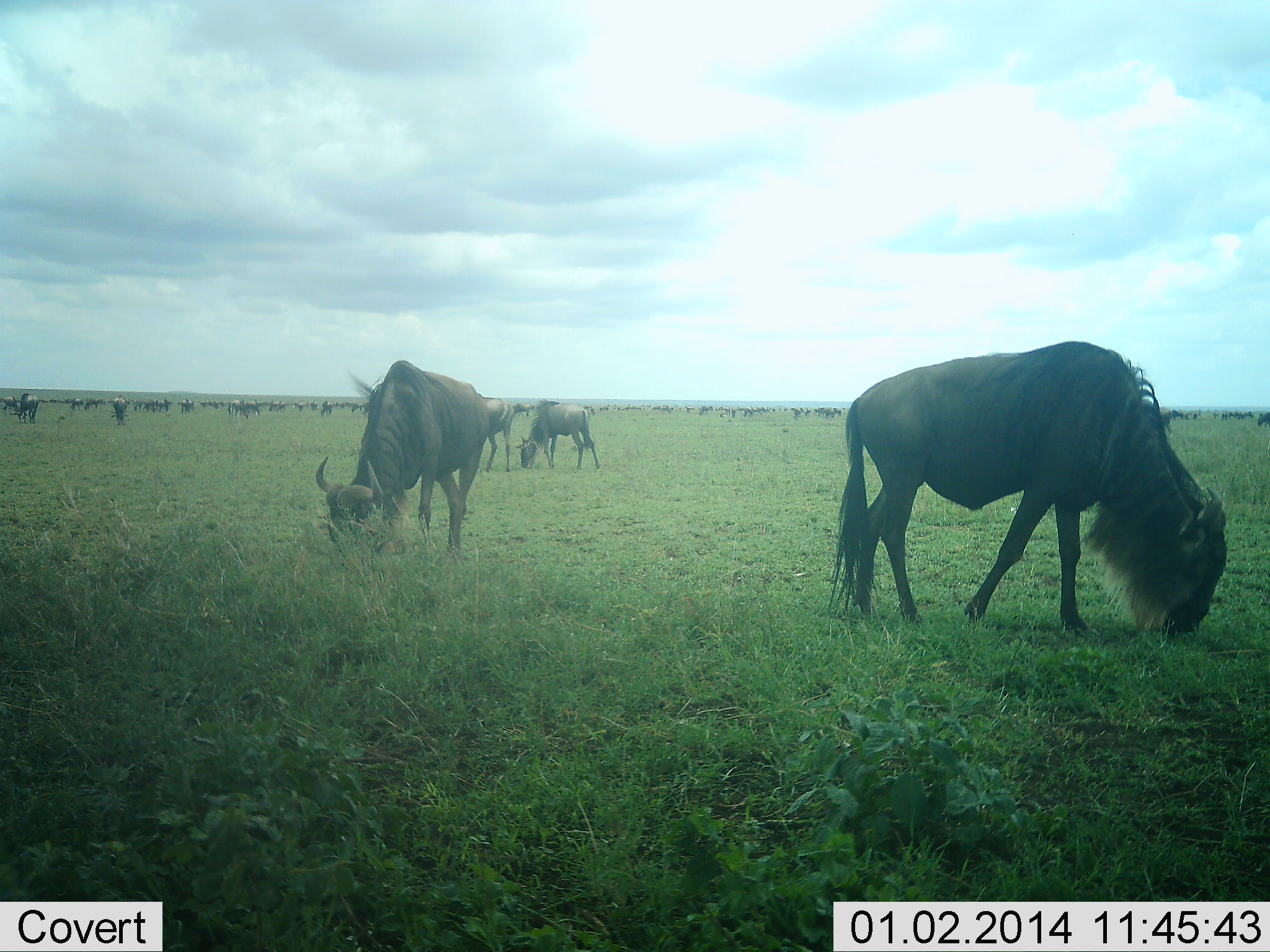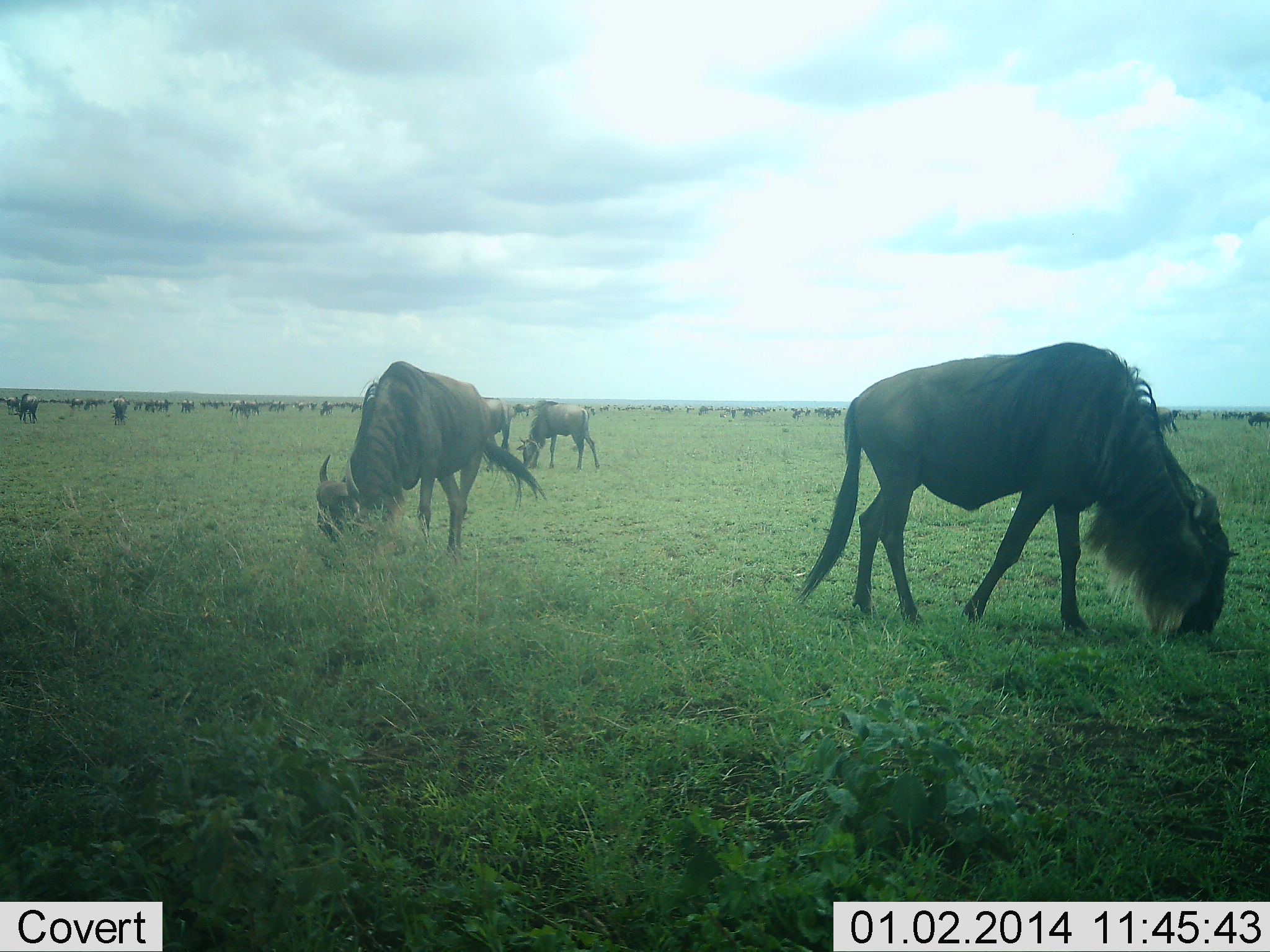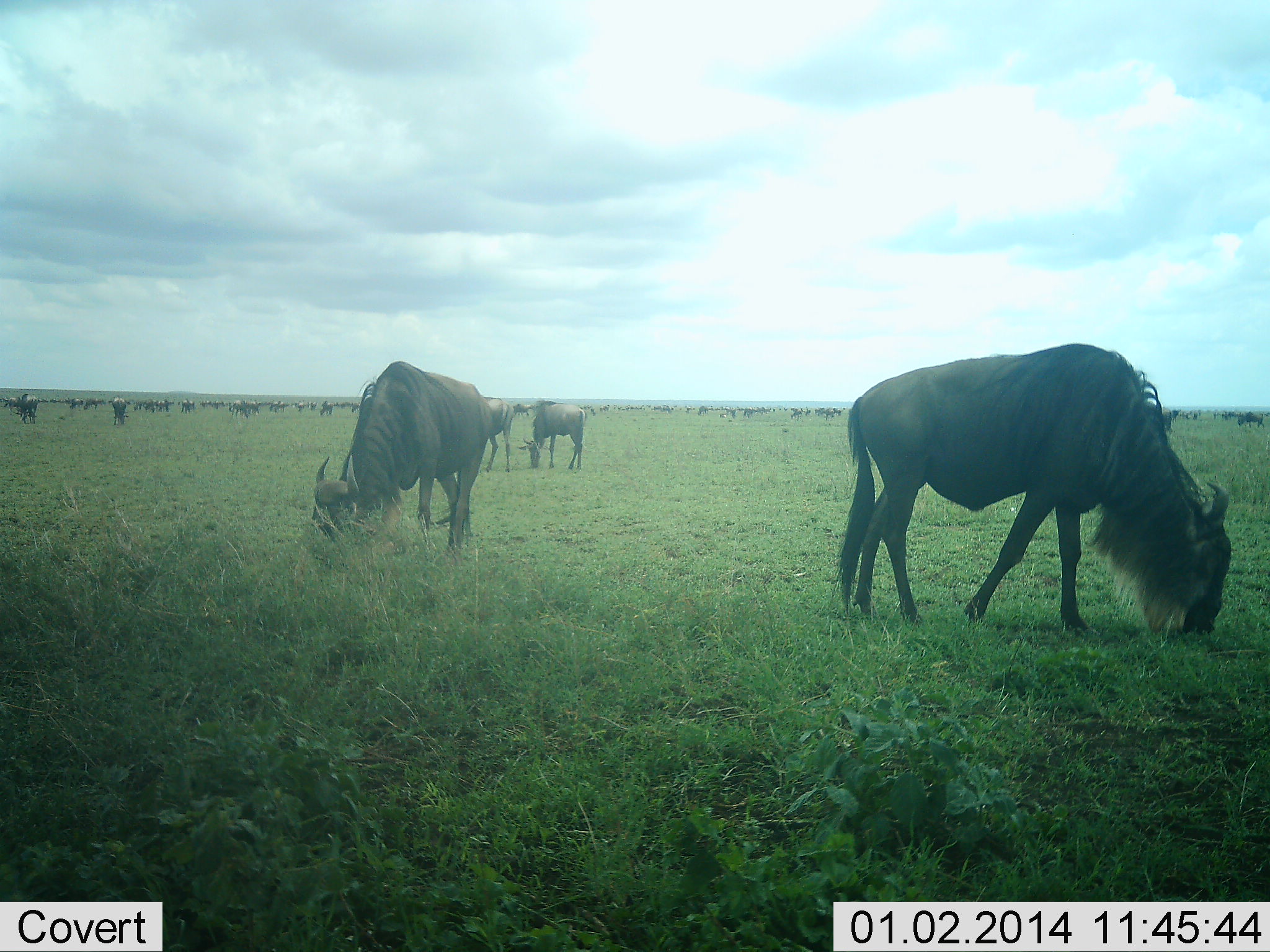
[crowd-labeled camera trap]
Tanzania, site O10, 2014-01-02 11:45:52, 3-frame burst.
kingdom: Animalia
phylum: Chordata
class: Mammalia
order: Artiodactyla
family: Bovidae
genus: Connochaetes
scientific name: Connochaetes taurinus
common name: blue wildebeest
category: wildebeest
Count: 51+.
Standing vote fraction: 50%.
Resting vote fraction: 0%.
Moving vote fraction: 10%.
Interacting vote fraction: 0%.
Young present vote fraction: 10%.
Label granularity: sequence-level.